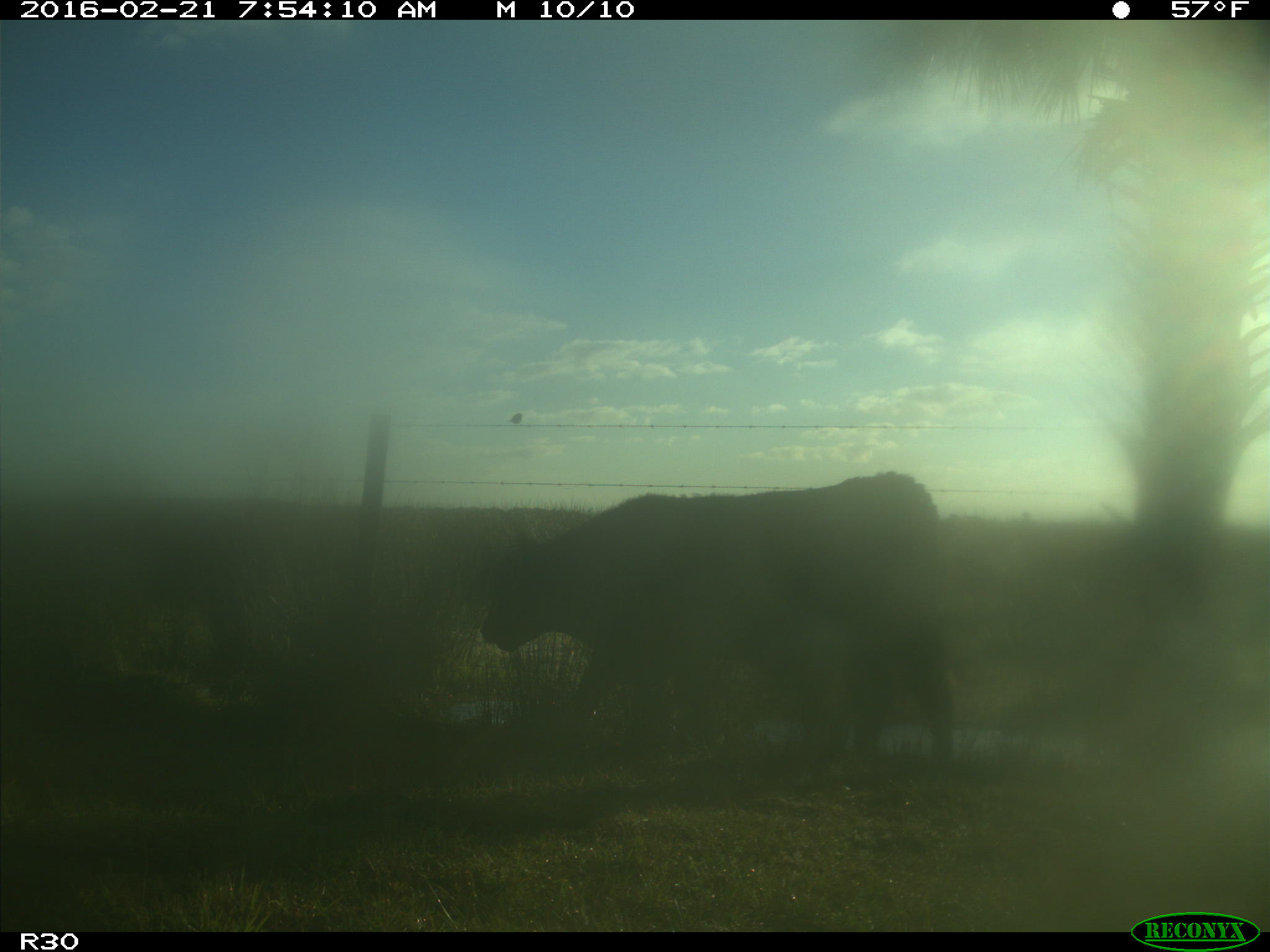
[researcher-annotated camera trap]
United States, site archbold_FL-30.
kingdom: Animalia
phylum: Chordata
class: Mammalia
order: Artiodactyla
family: Bovidae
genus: Bos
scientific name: Bos taurus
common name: domestic cow